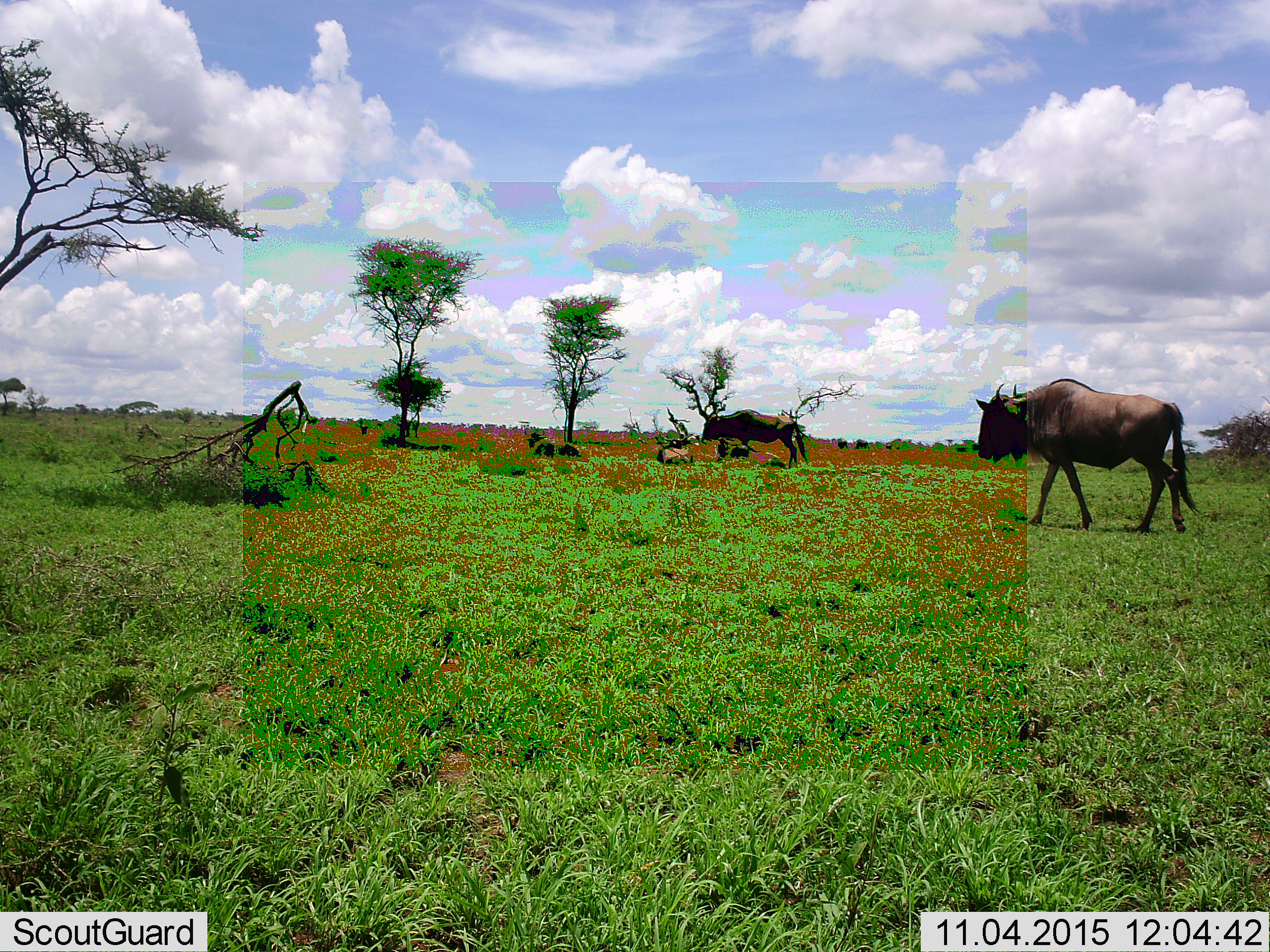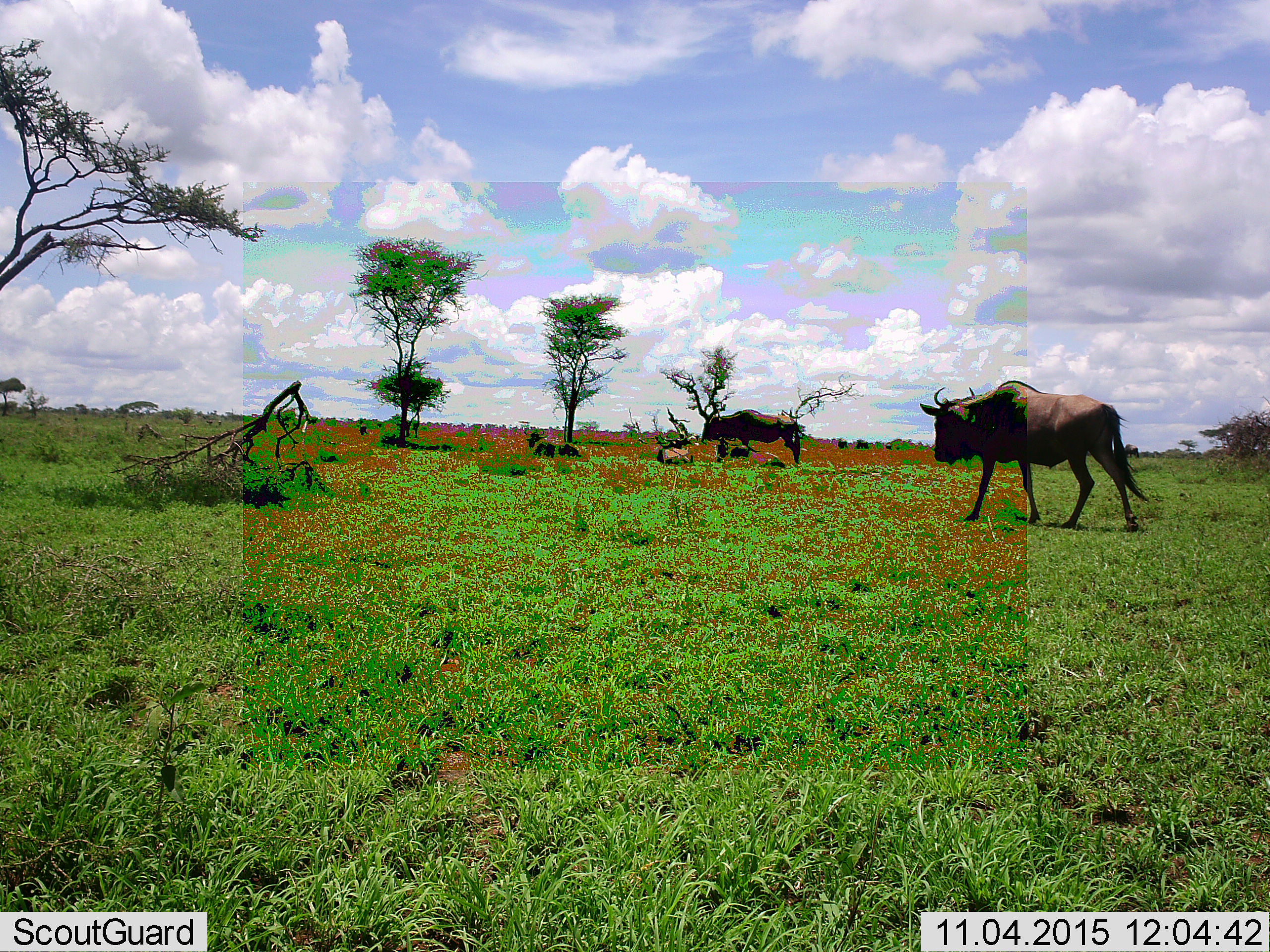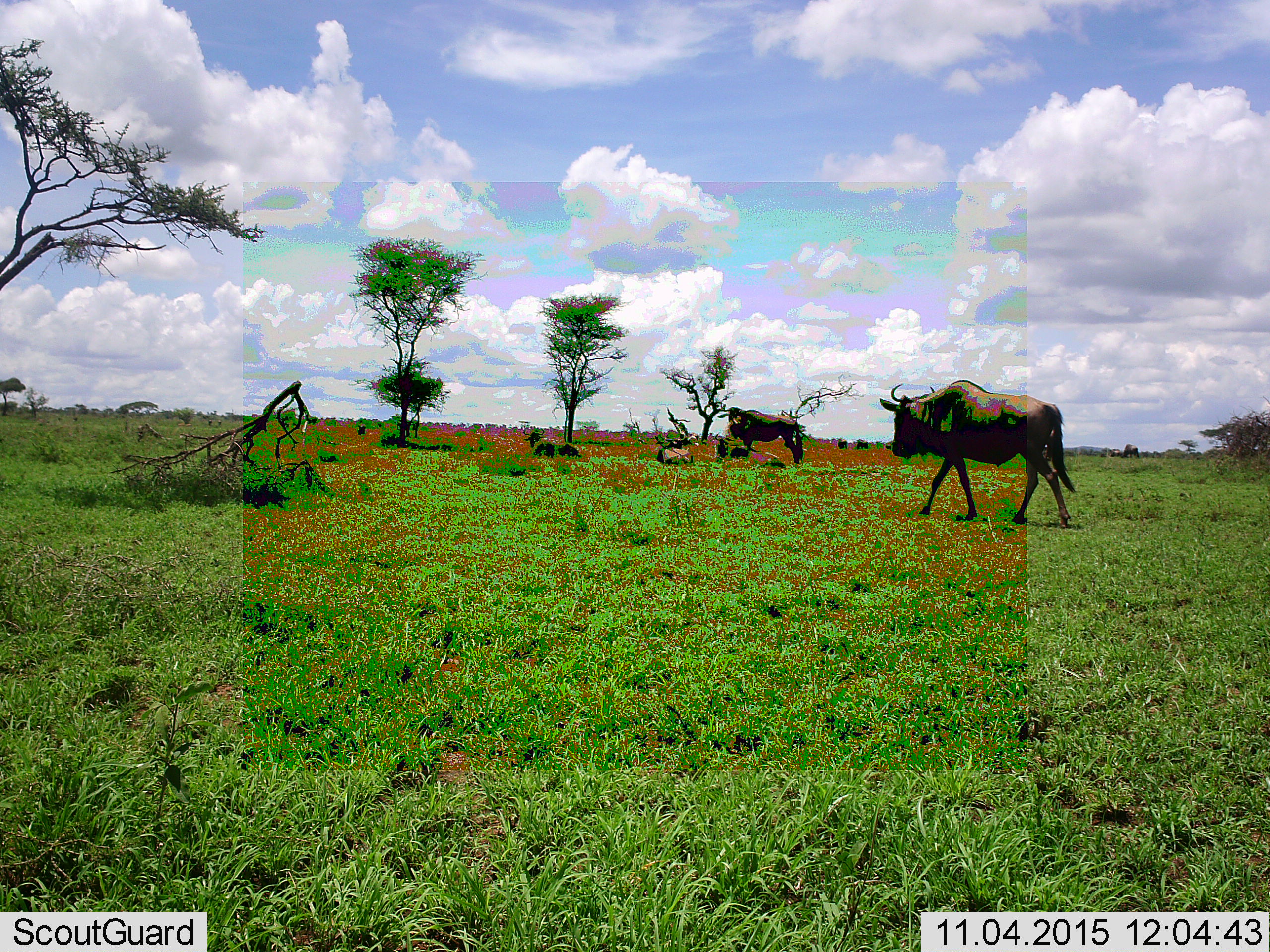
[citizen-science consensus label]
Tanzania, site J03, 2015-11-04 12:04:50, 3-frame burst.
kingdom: Animalia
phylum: Chordata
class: Mammalia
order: Artiodactyla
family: Bovidae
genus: Connochaetes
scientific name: Connochaetes taurinus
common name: blue wildebeest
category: wildebeest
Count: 4.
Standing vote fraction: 75%.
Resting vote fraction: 38%.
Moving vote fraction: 75%.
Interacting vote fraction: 0%.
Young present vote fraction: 0%.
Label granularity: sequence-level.